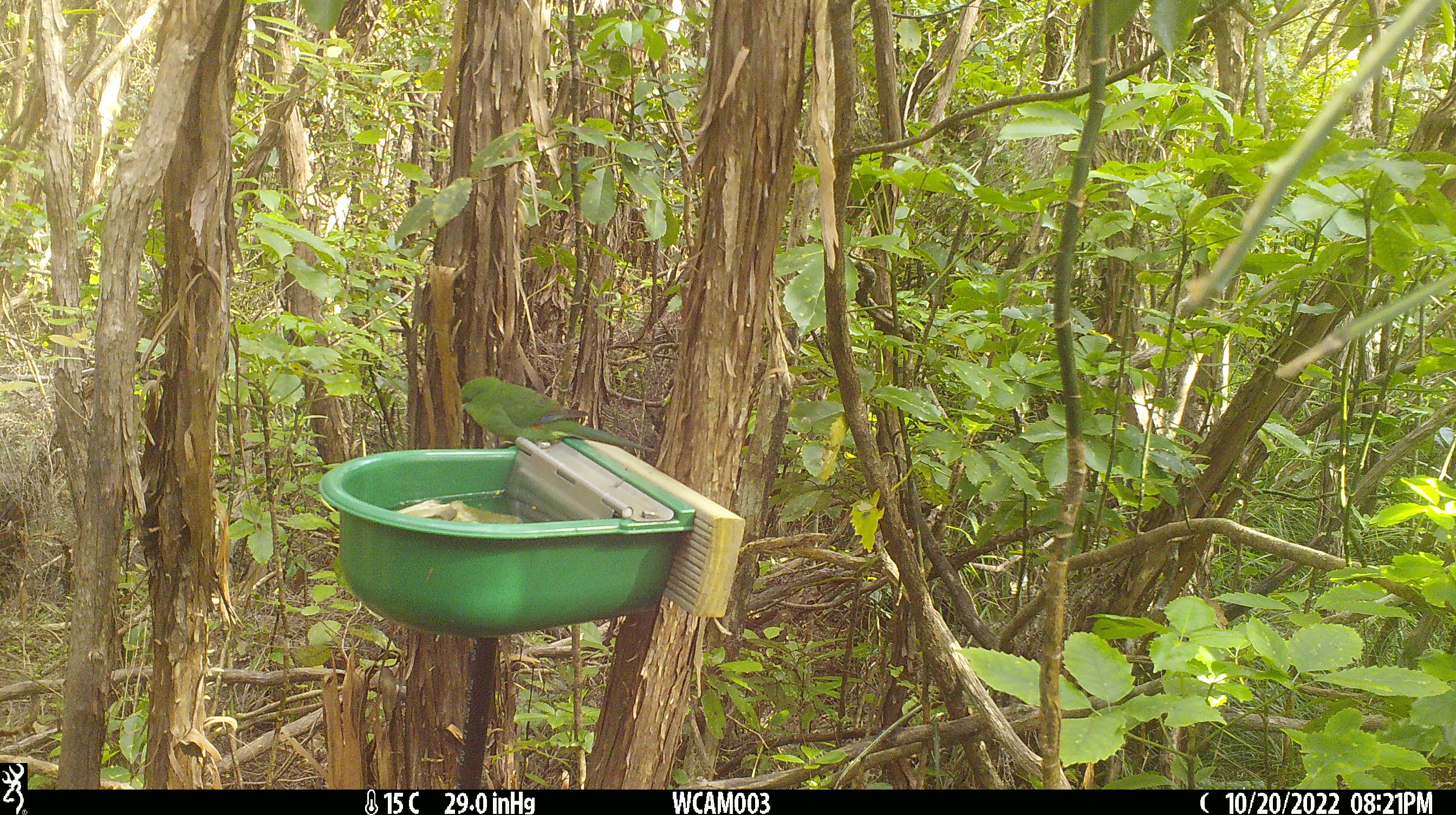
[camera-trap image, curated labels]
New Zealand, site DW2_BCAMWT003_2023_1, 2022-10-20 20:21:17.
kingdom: Animalia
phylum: Chordata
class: Aves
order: Psittaciformes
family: Psittaculidae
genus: Cyanoramphus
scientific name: Cyanoramphus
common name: parakeet